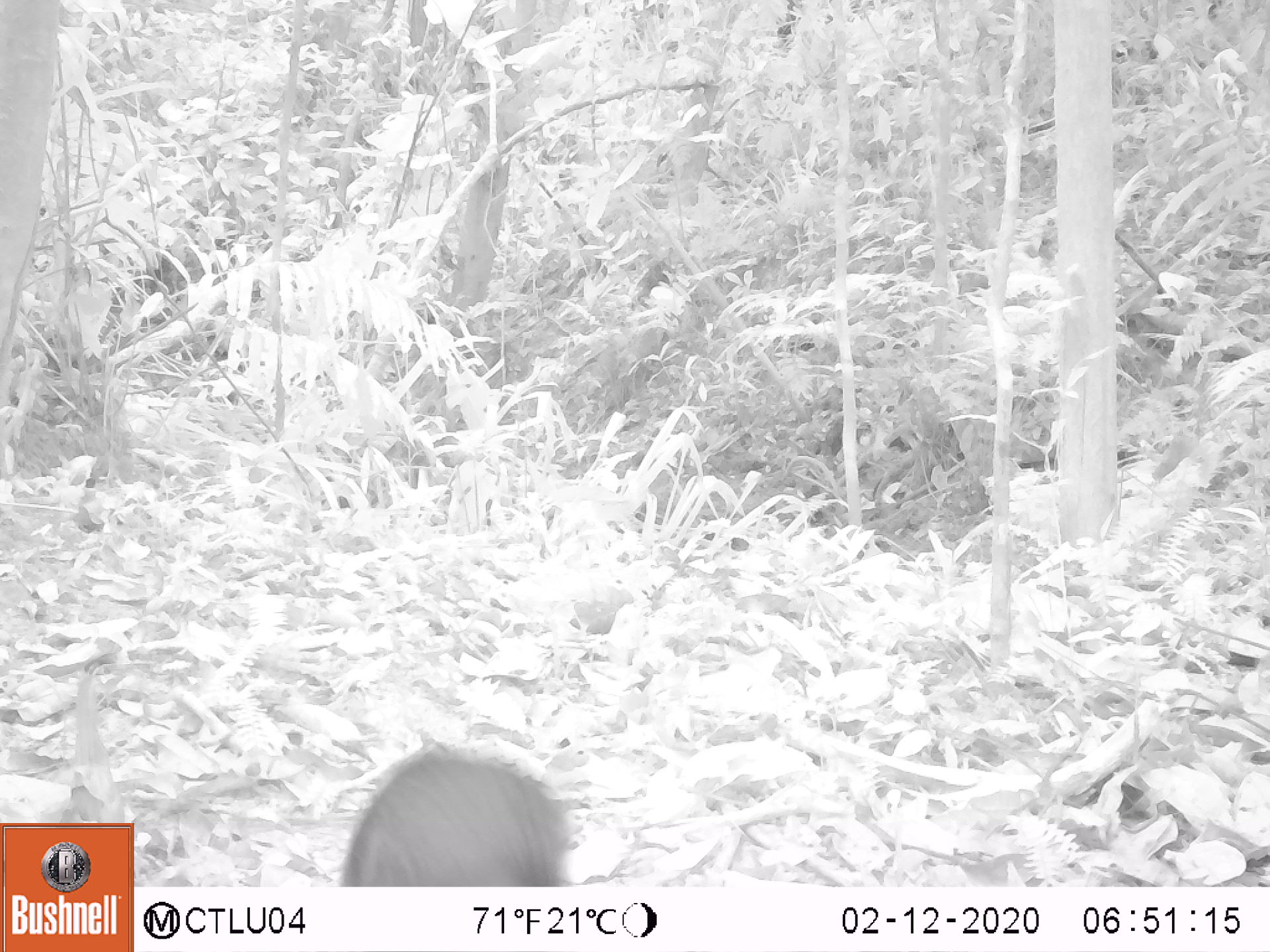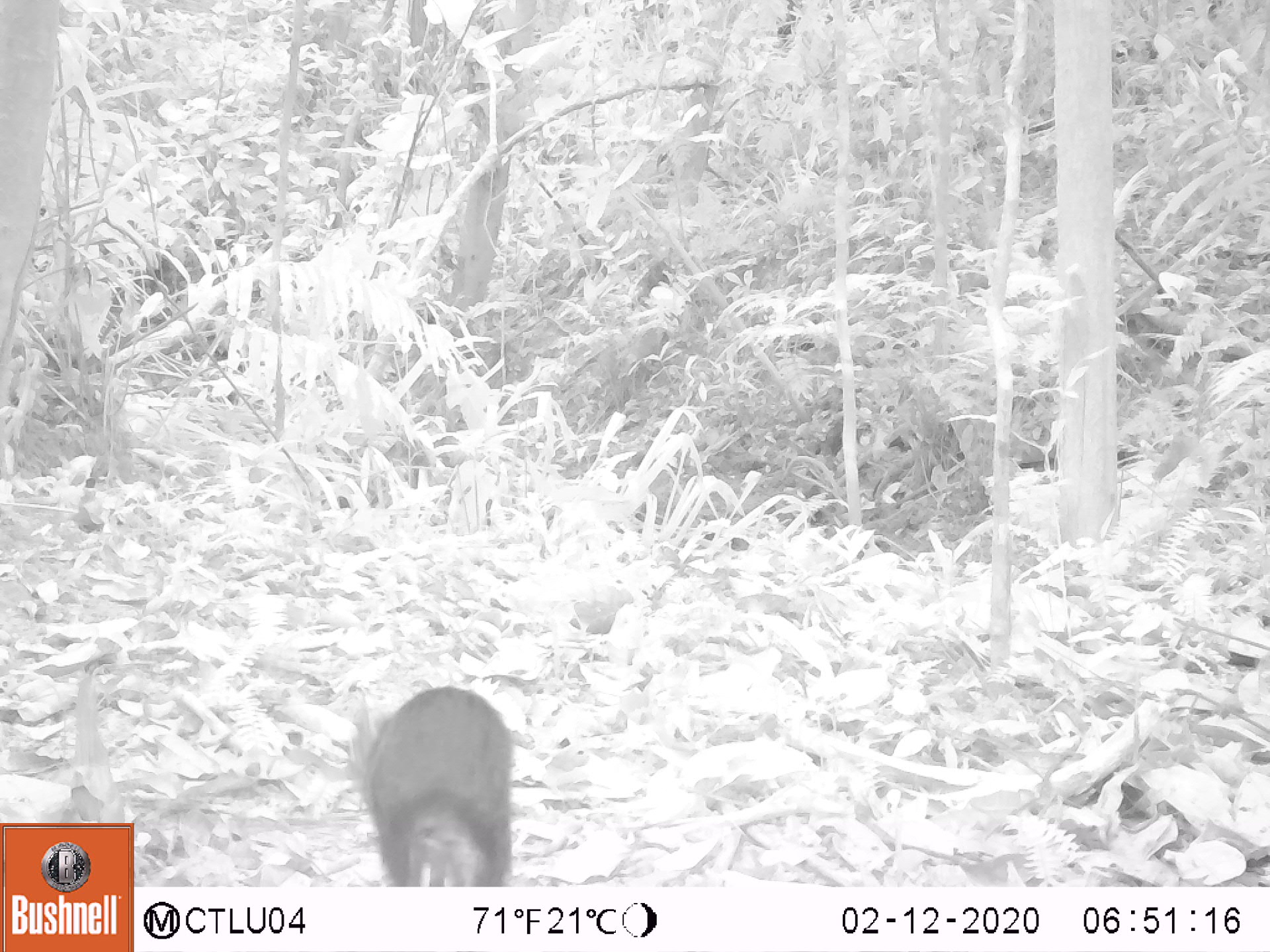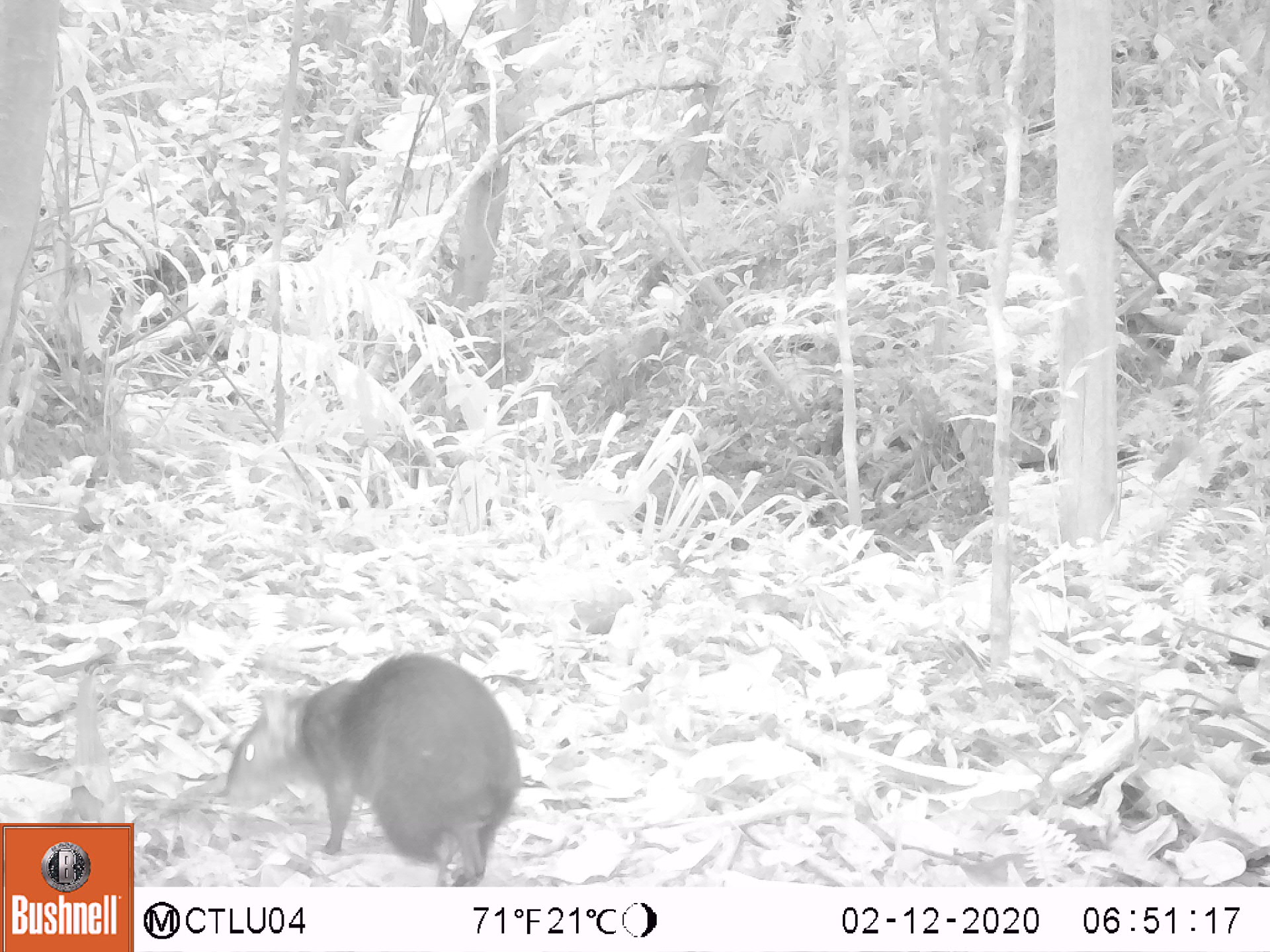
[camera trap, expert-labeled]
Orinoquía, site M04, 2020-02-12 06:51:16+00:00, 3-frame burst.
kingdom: Animalia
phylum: Chordata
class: Mammalia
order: Rodentia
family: Dasyproctidae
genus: Dasyprocta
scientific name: Dasyprocta fuliginosa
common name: black agouti